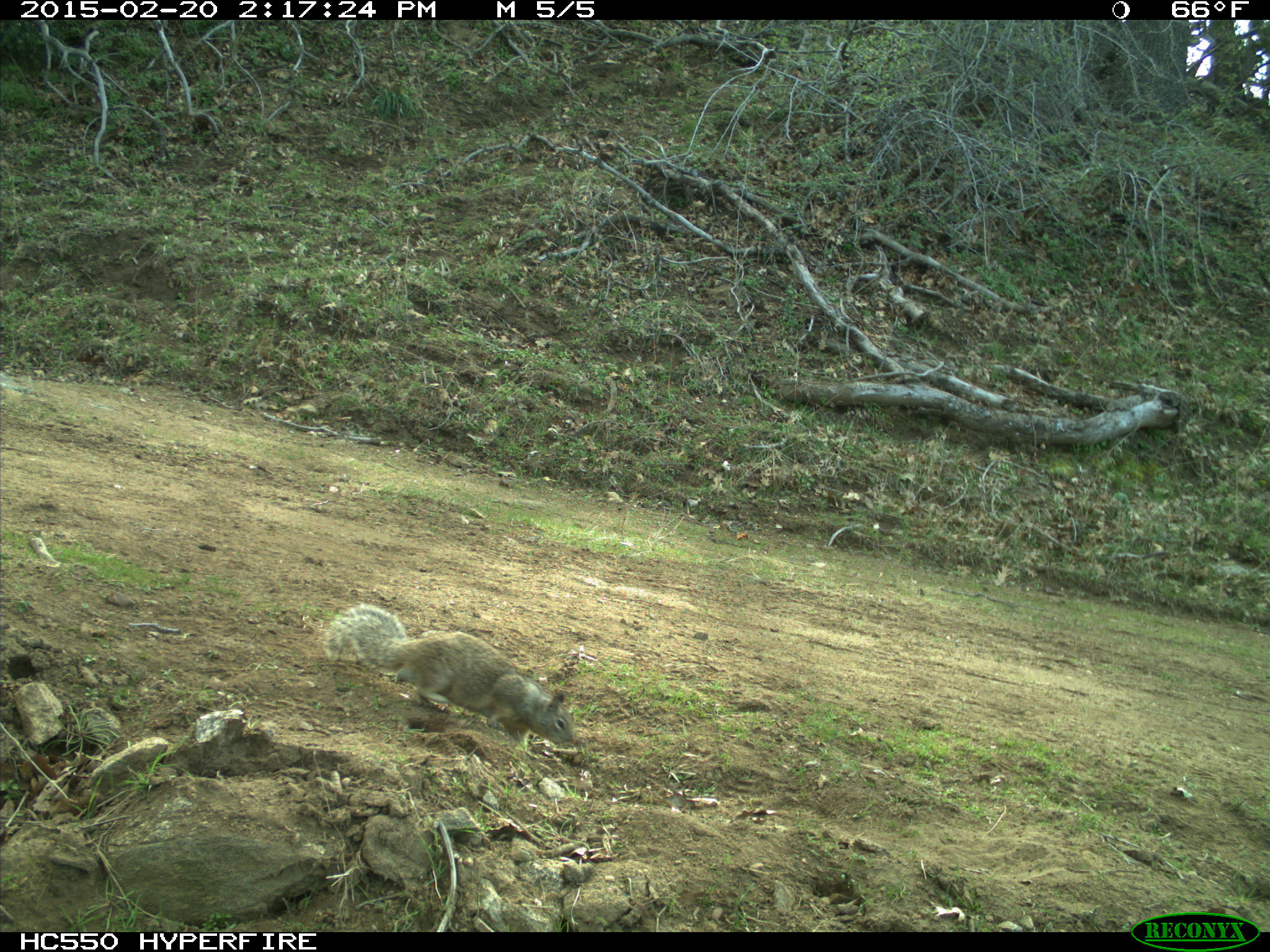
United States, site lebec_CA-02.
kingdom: Animalia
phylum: Chordata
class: Mammalia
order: Rodentia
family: Sciuridae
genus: Otospermophilus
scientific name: Otospermophilus beecheyi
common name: california ground squirrel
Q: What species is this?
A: Otospermophilus beecheyi (california ground squirrel).